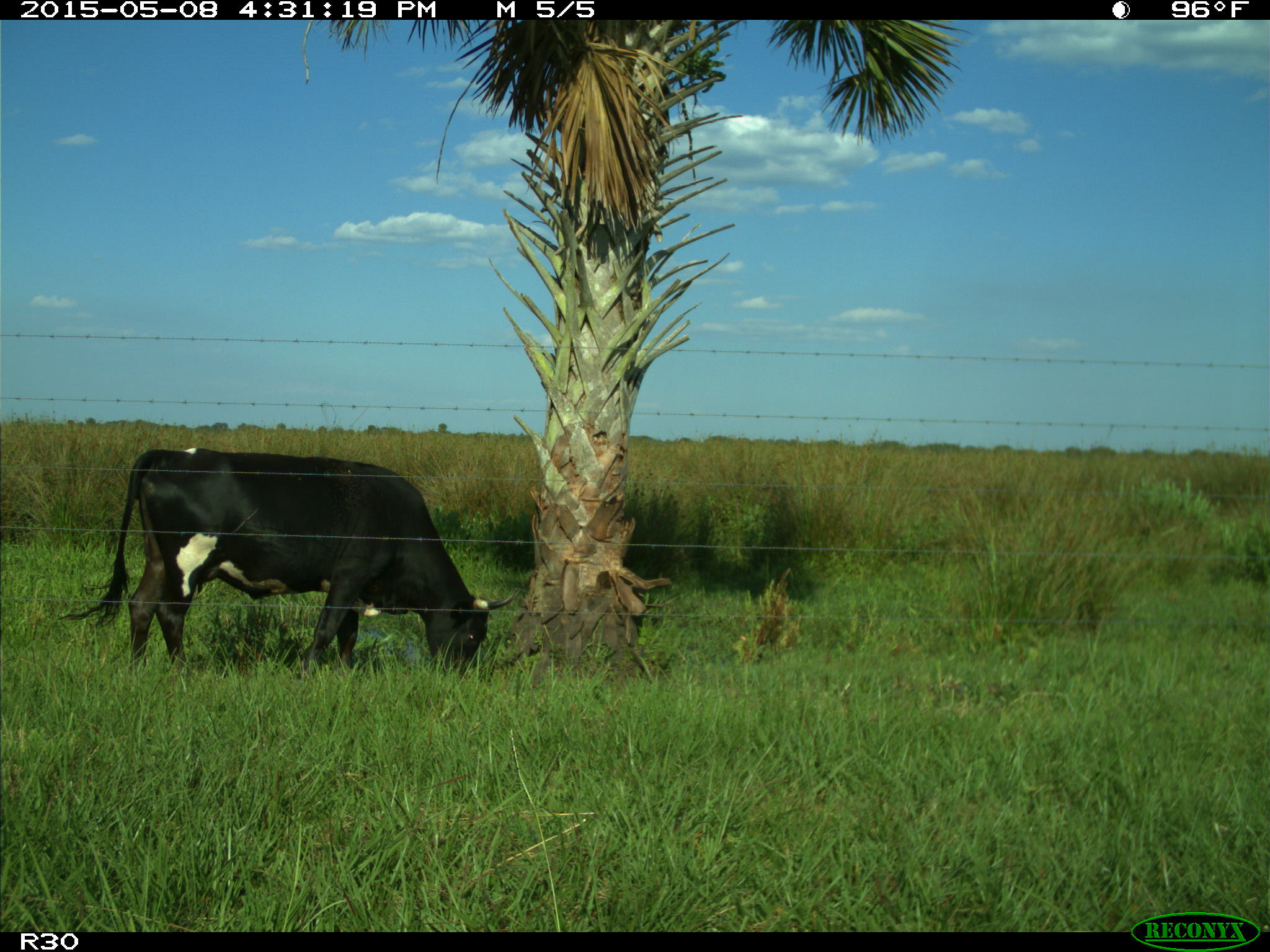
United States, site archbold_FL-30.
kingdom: Animalia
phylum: Chordata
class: Mammalia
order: Artiodactyla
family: Bovidae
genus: Bos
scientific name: Bos taurus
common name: domestic cow